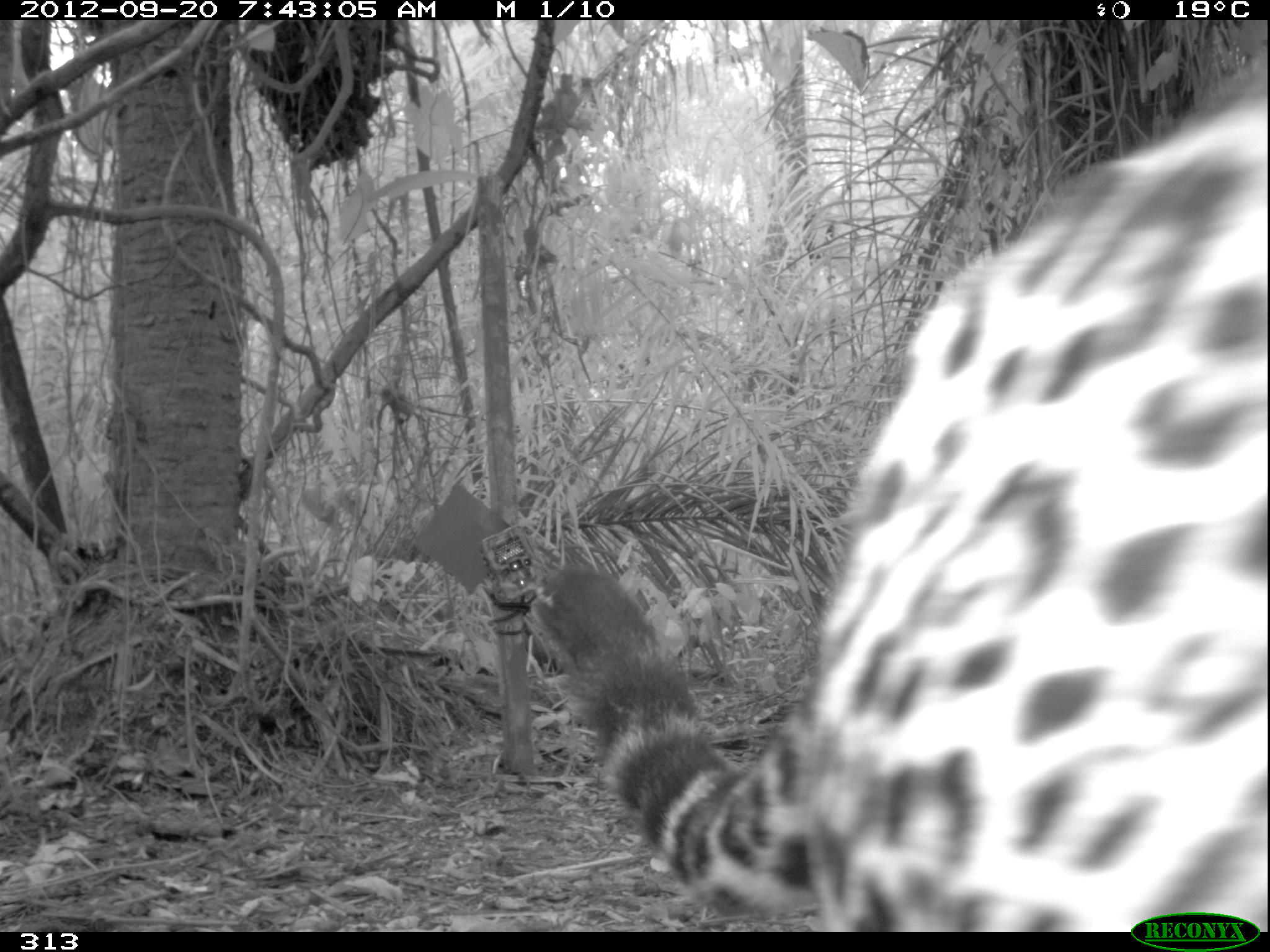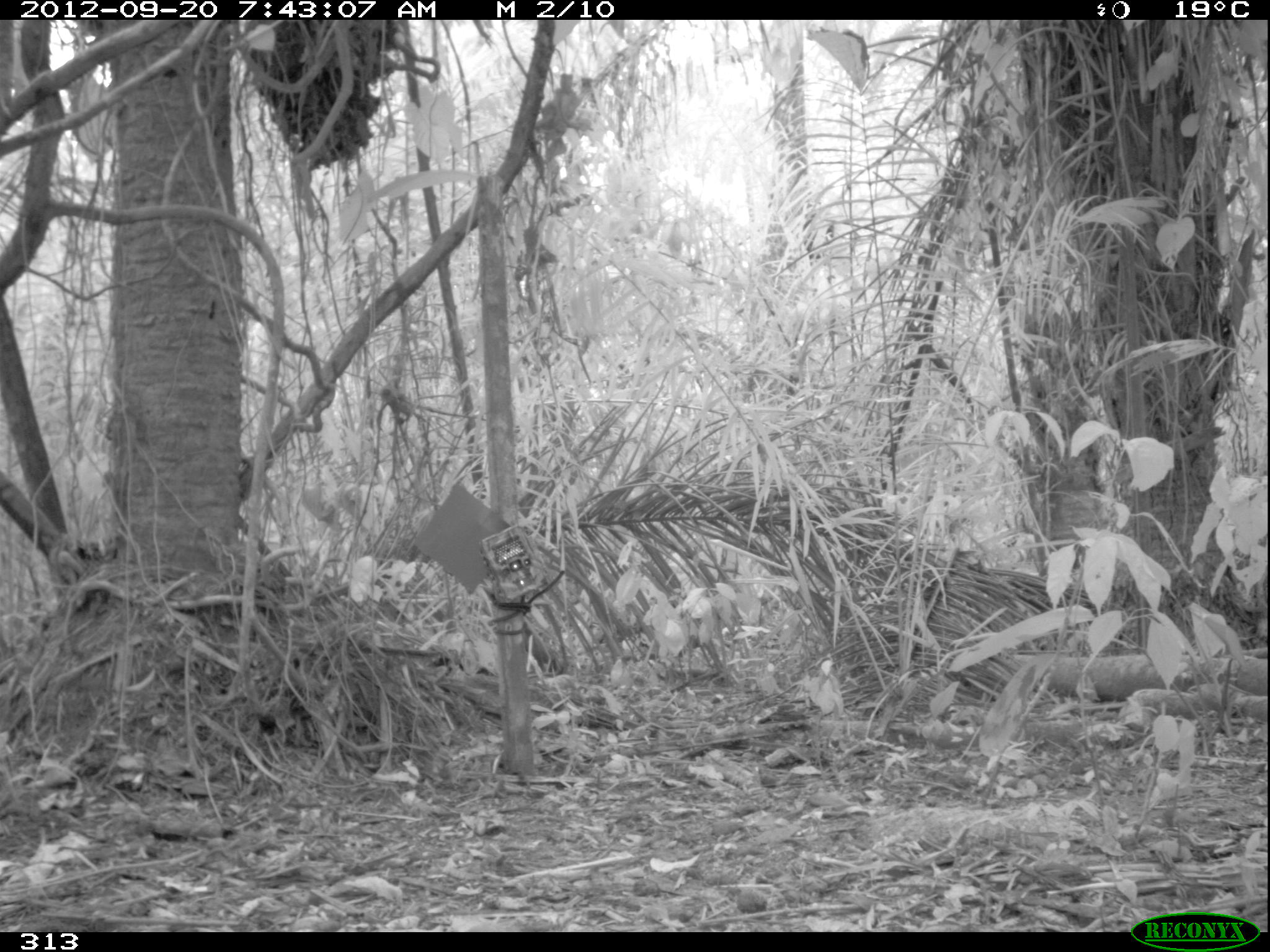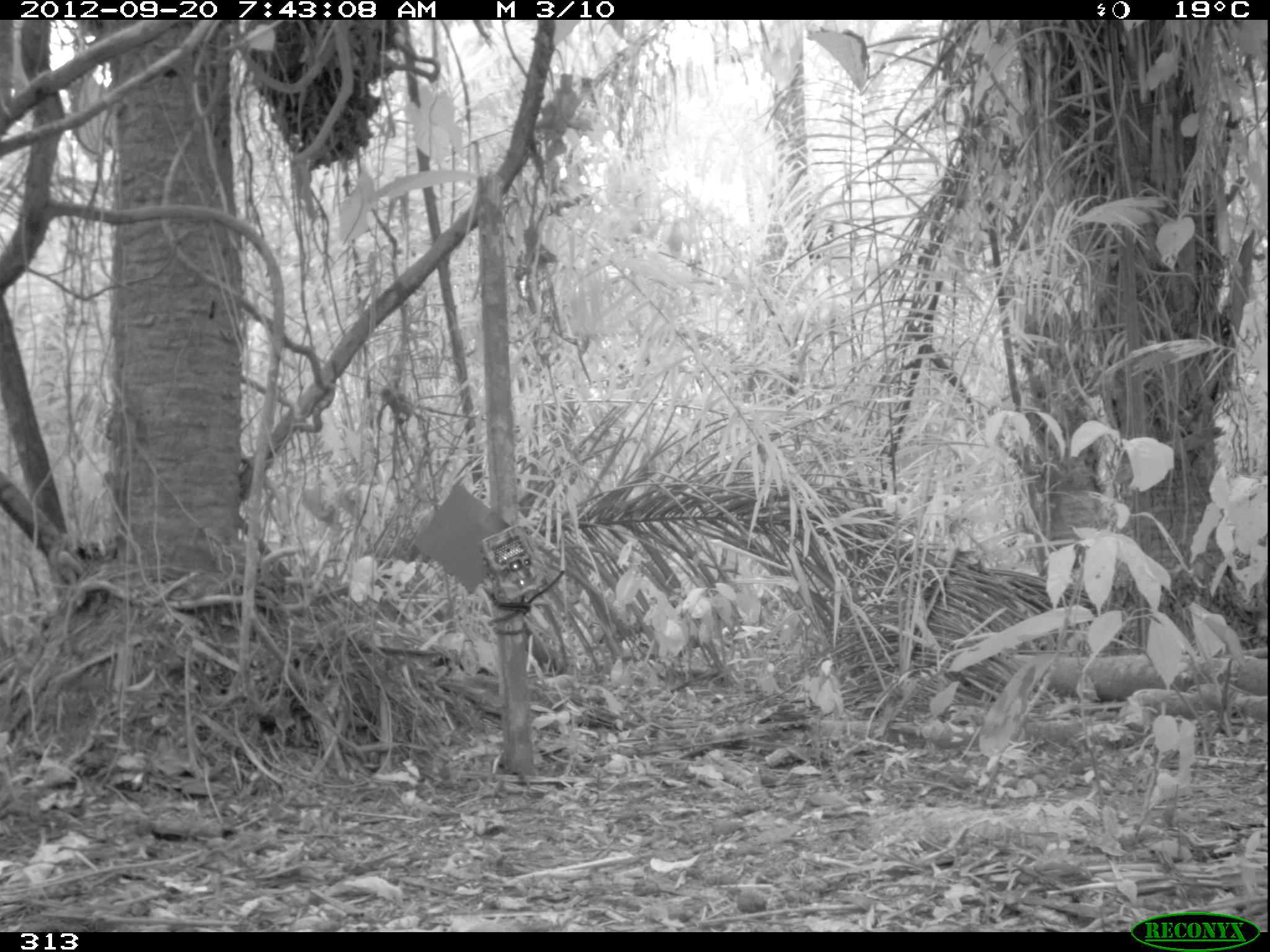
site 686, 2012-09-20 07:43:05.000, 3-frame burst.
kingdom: Animalia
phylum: Chordata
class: Mammalia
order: Carnivora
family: Felidae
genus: Panthera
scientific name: Panthera onca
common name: jaguar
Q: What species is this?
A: Panthera onca (jaguar).